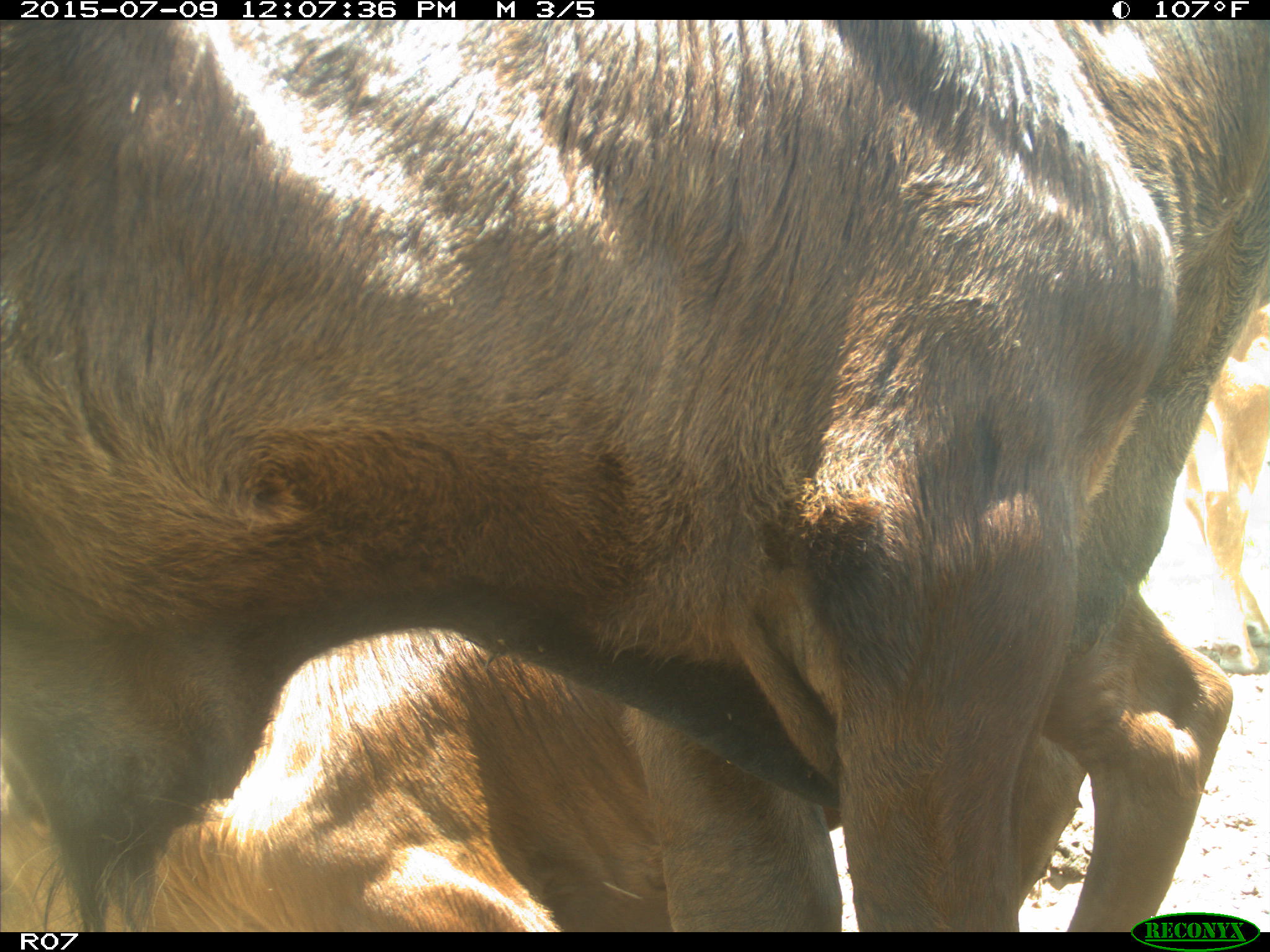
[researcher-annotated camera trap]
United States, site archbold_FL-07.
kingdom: Animalia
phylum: Chordata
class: Mammalia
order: Artiodactyla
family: Bovidae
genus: Bos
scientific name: Bos taurus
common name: domestic cow